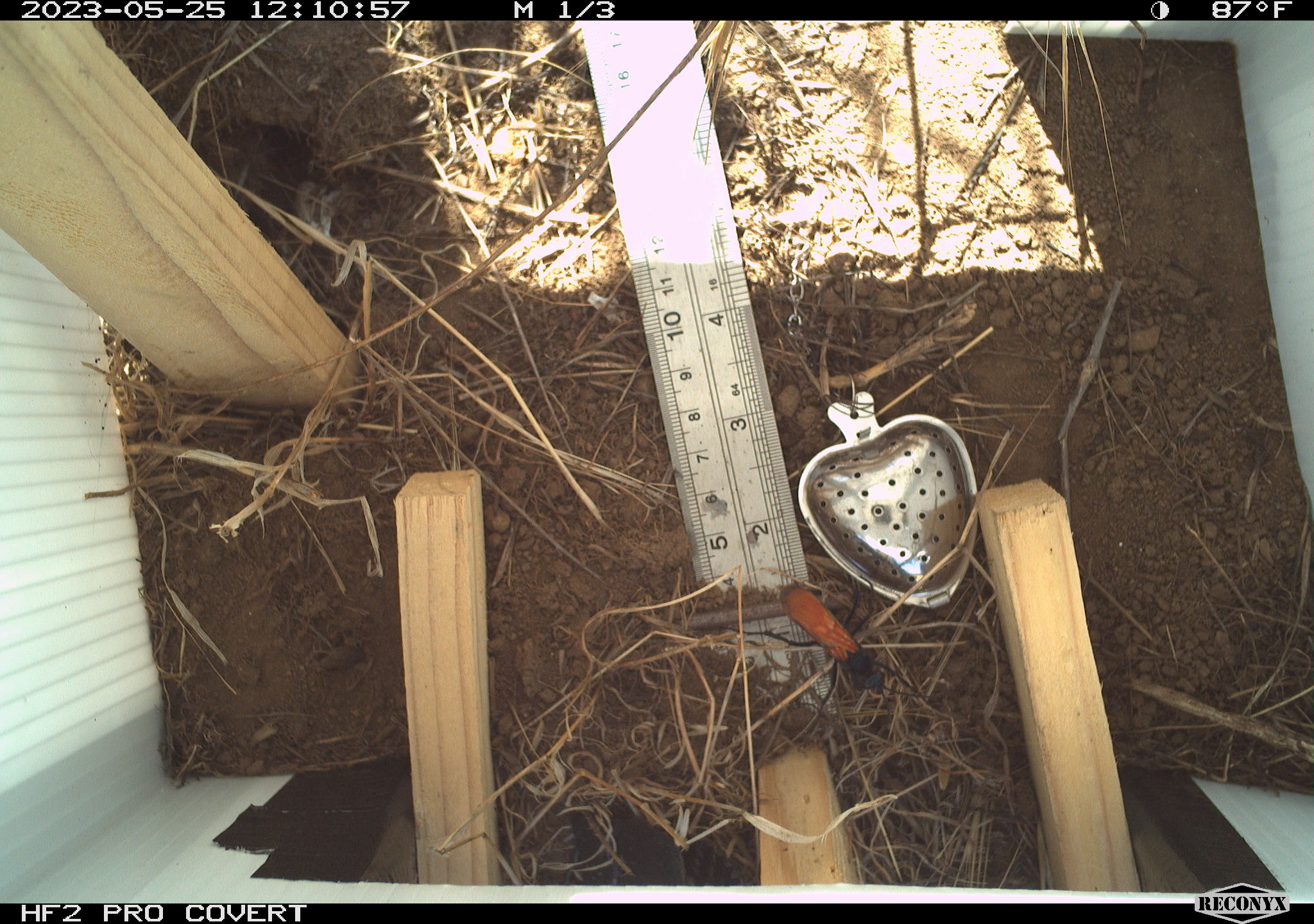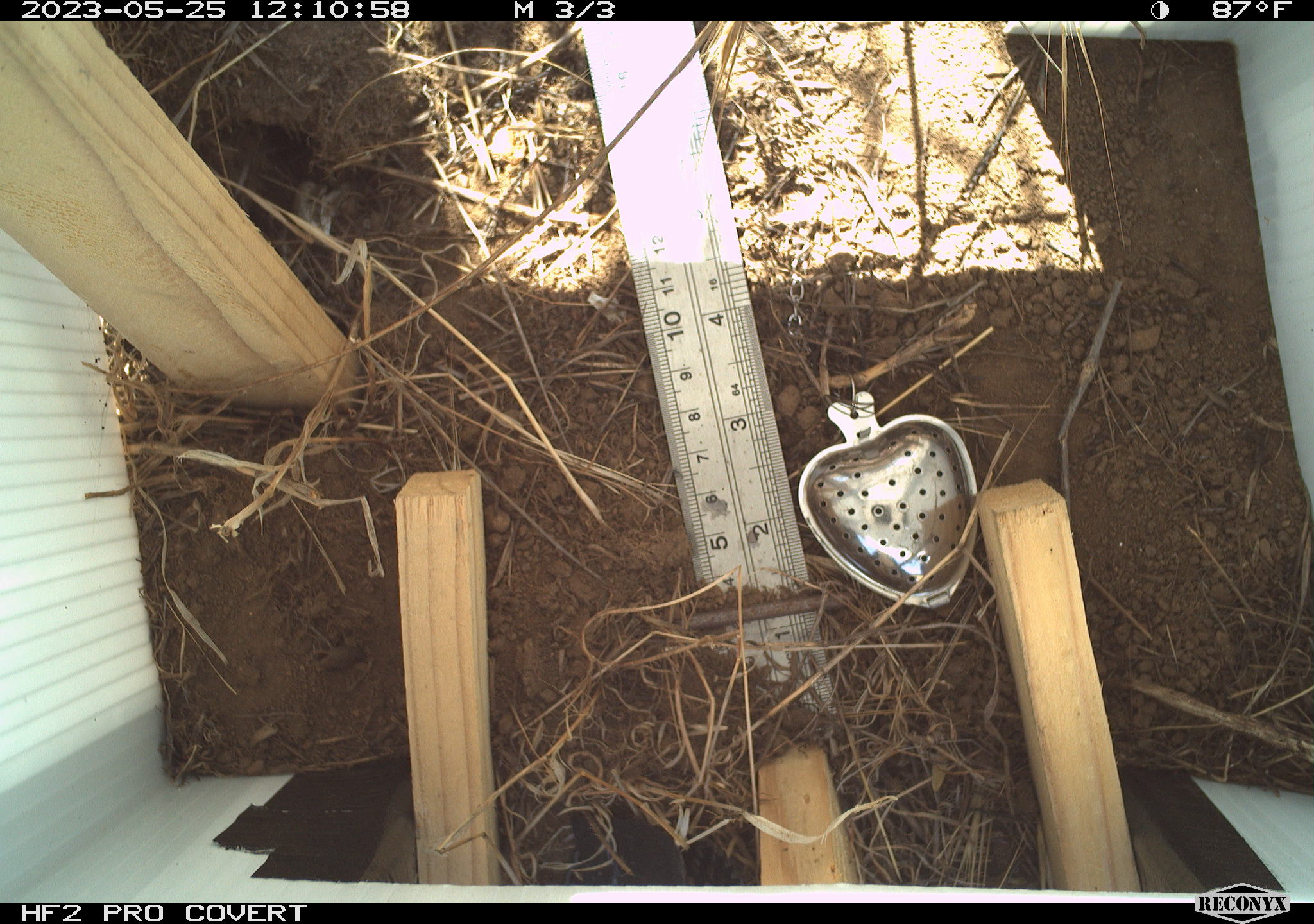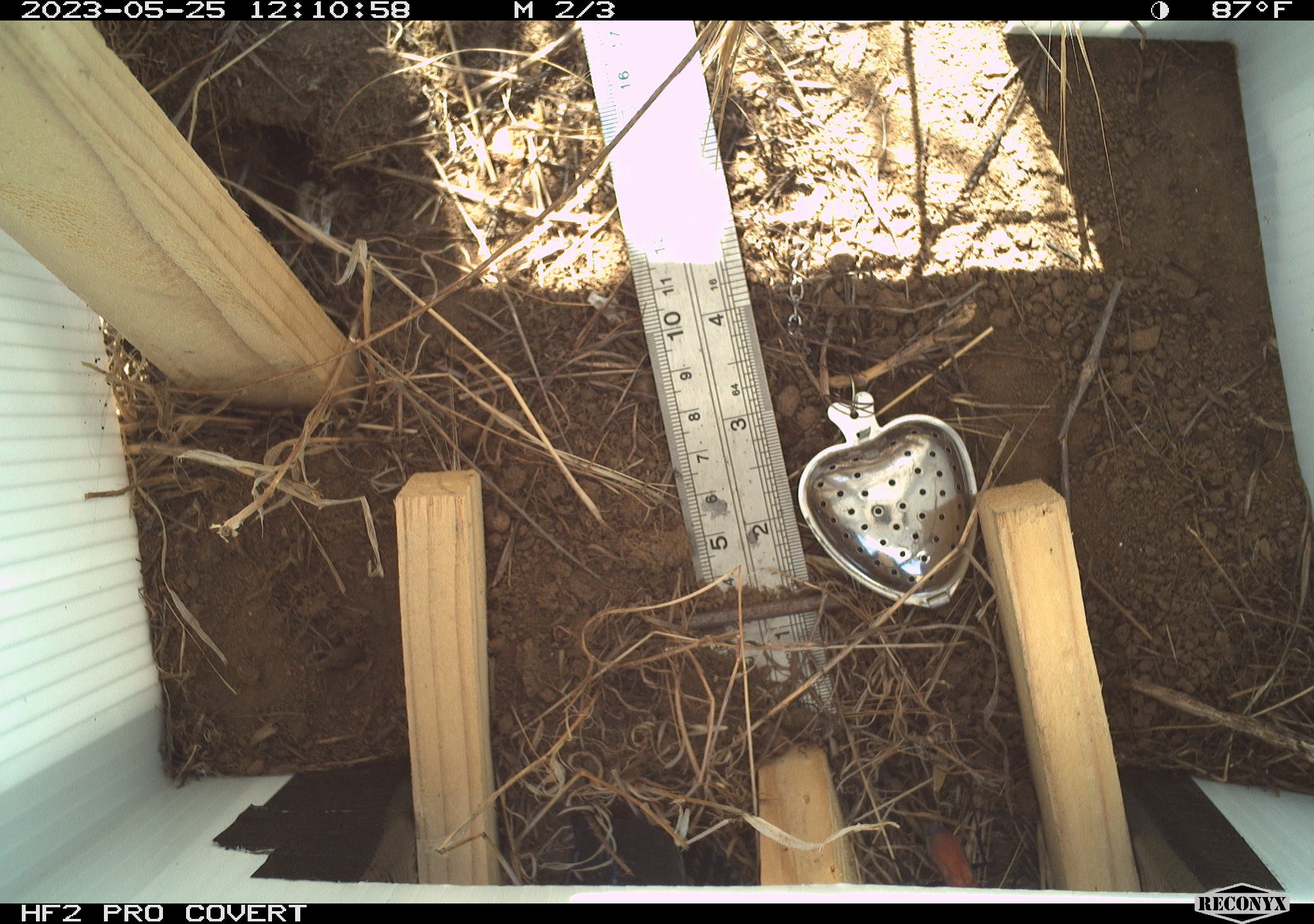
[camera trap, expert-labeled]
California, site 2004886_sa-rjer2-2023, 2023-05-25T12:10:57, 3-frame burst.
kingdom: Animalia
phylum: Arthropoda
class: Insecta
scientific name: Insecta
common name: insect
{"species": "insect (Insecta)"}